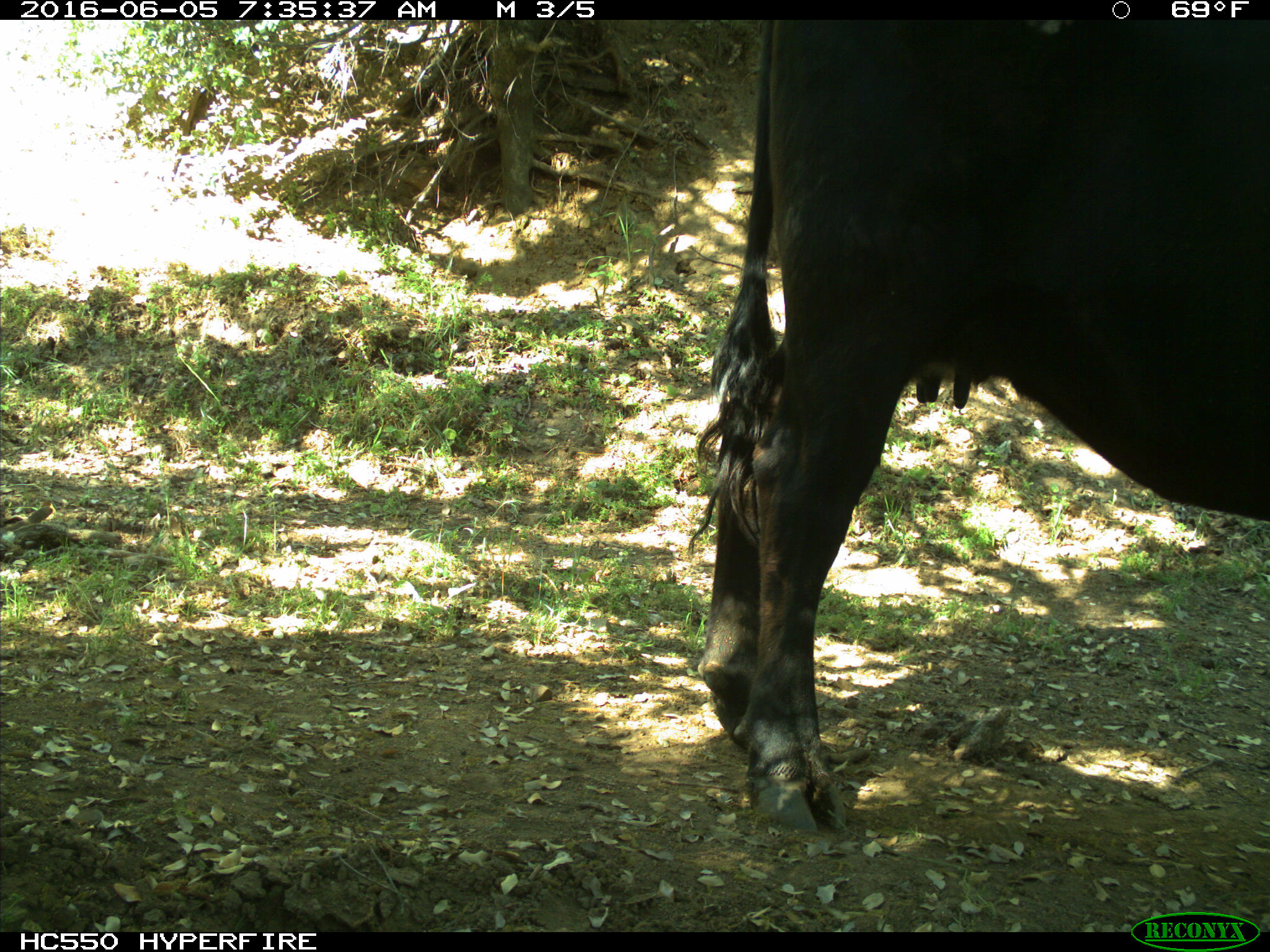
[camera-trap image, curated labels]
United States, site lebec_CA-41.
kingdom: Animalia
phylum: Chordata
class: Mammalia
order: Artiodactyla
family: Bovidae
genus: Bos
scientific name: Bos taurus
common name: domestic cow